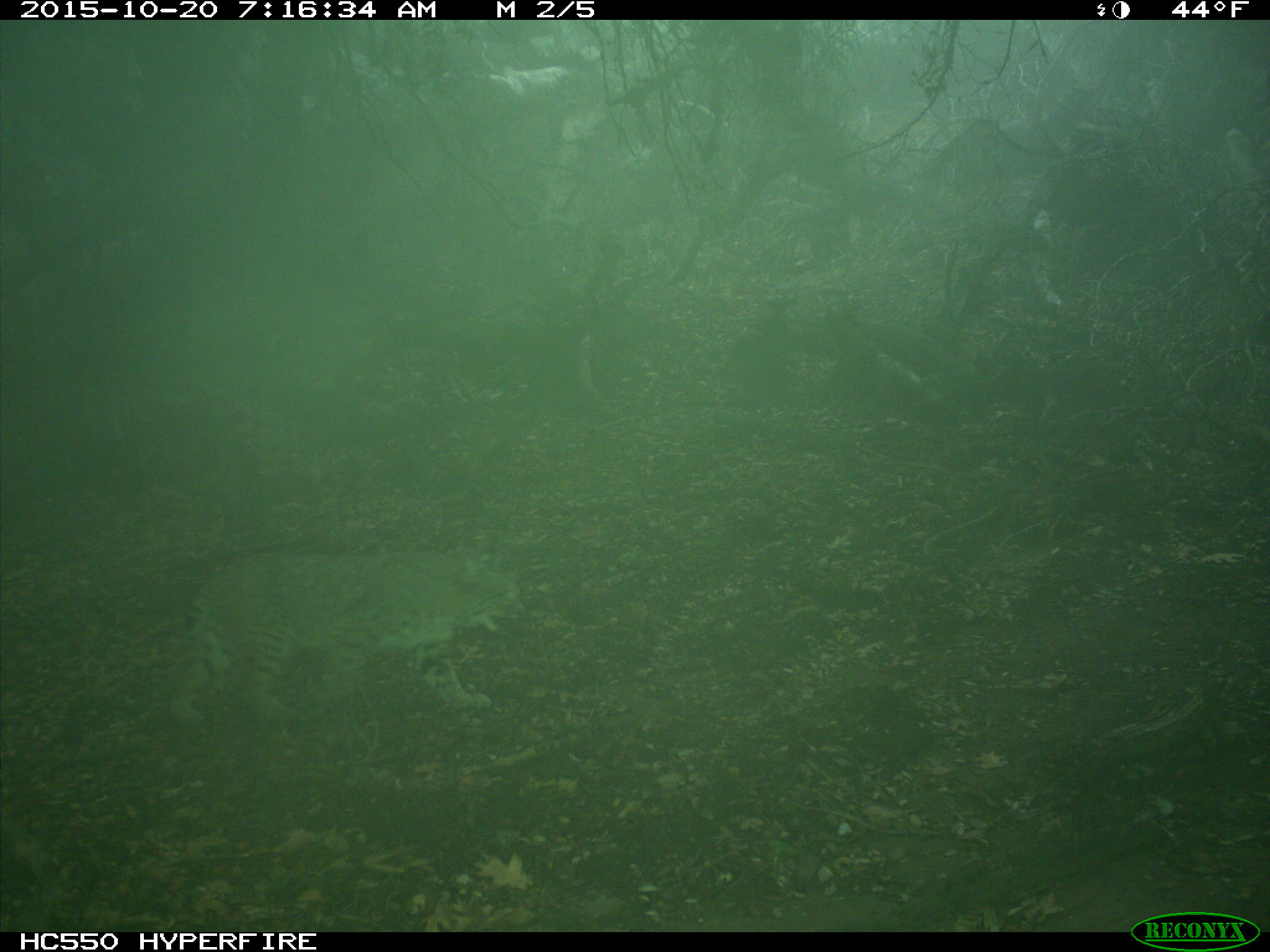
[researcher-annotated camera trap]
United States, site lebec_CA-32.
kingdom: Animalia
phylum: Chordata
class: Mammalia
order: Carnivora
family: Felidae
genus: Lynx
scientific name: Lynx rufus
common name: bobcat